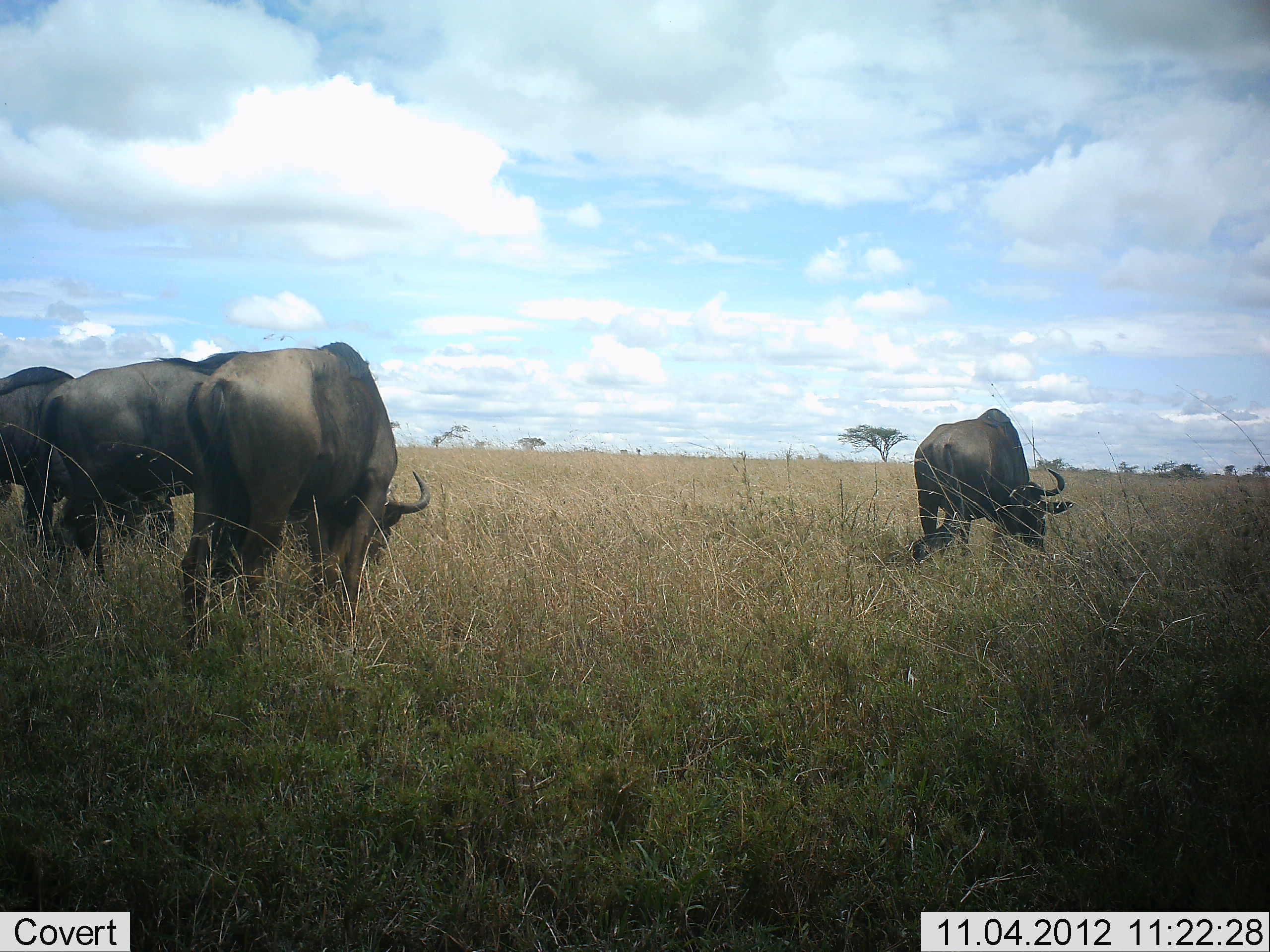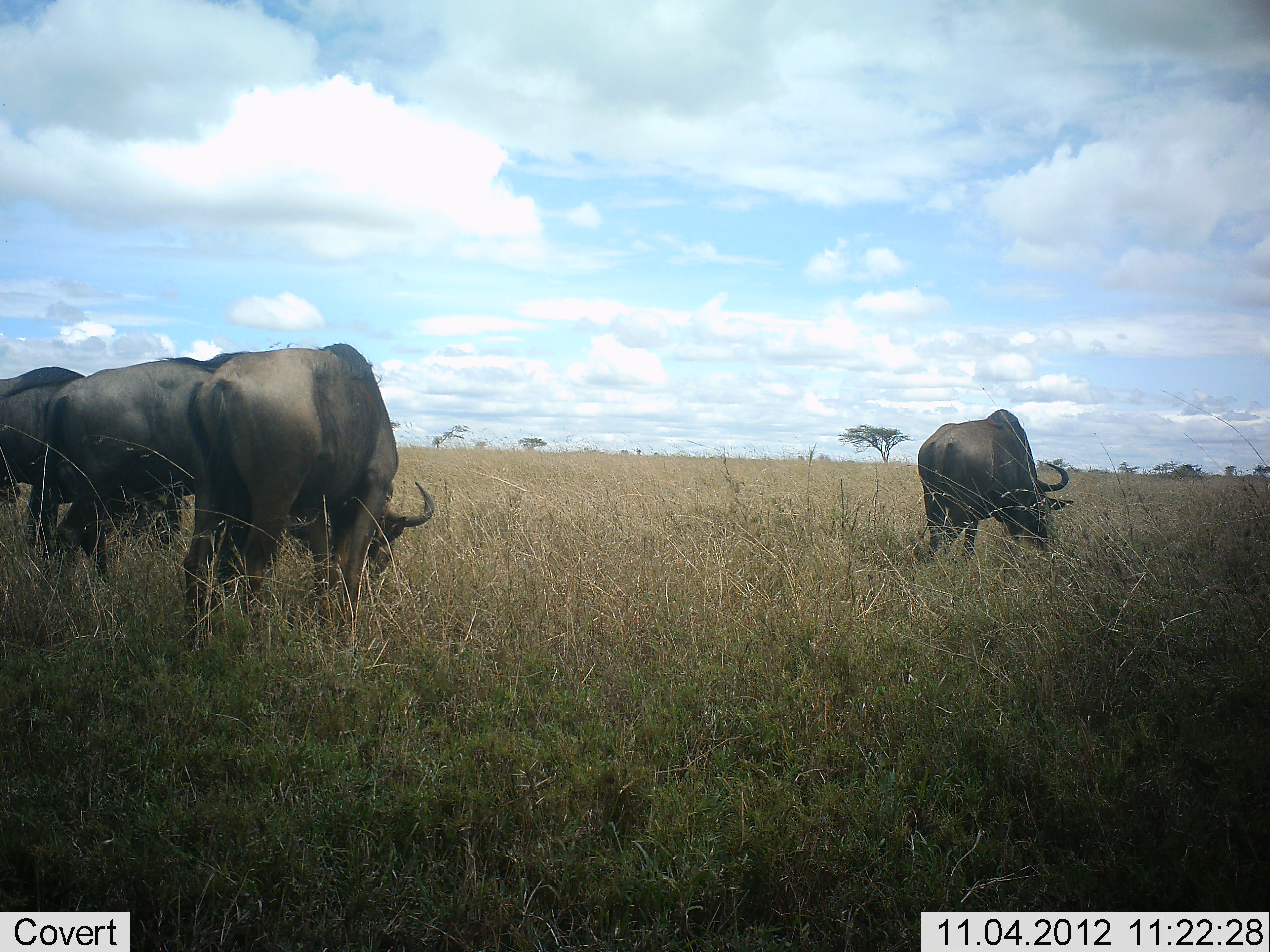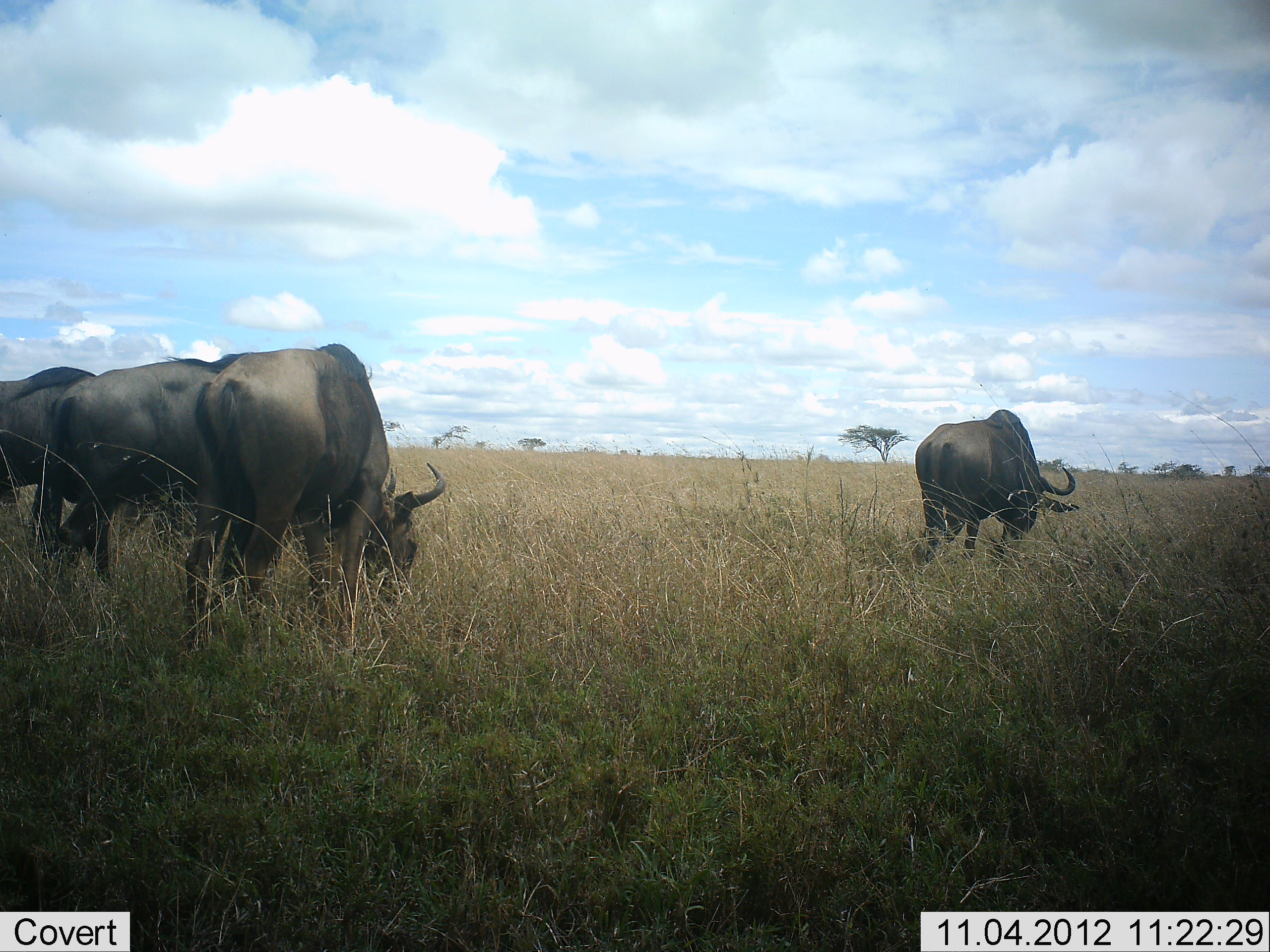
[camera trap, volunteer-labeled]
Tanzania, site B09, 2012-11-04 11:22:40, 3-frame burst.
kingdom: Animalia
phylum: Chordata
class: Mammalia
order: Artiodactyla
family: Bovidae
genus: Connochaetes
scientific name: Connochaetes taurinus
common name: blue wildebeest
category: wildebeest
Wildebeest (blue wildebeest) (Connochaetes taurinus), count 4. Behavior (volunteer vote fractions): standing 10%, resting 0%, moving 0%, interacting 0%. Young present (vote fraction): 0%. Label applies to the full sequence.